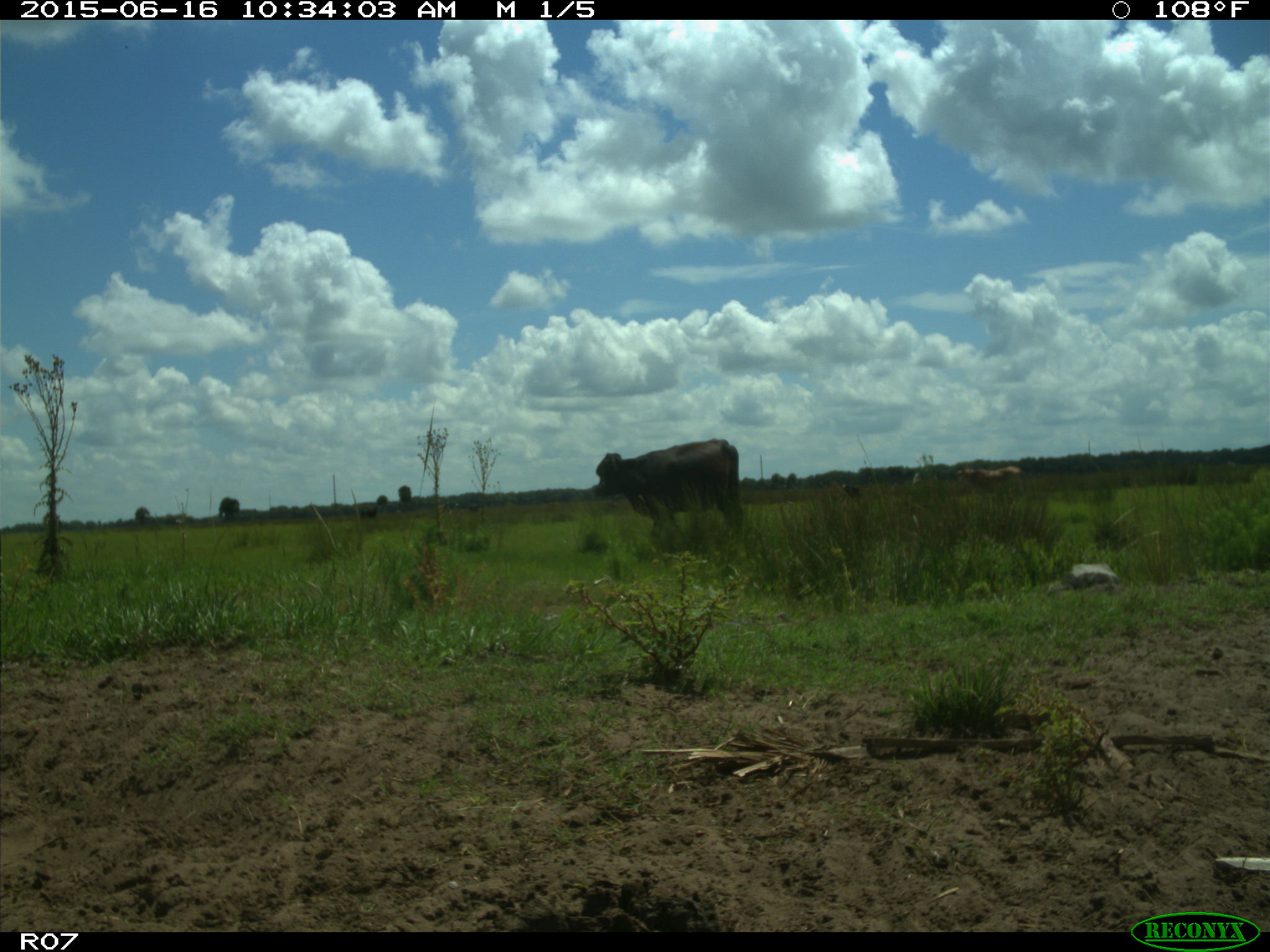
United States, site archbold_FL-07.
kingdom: Animalia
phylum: Chordata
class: Mammalia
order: Artiodactyla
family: Bovidae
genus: Bos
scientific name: Bos taurus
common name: domestic cow